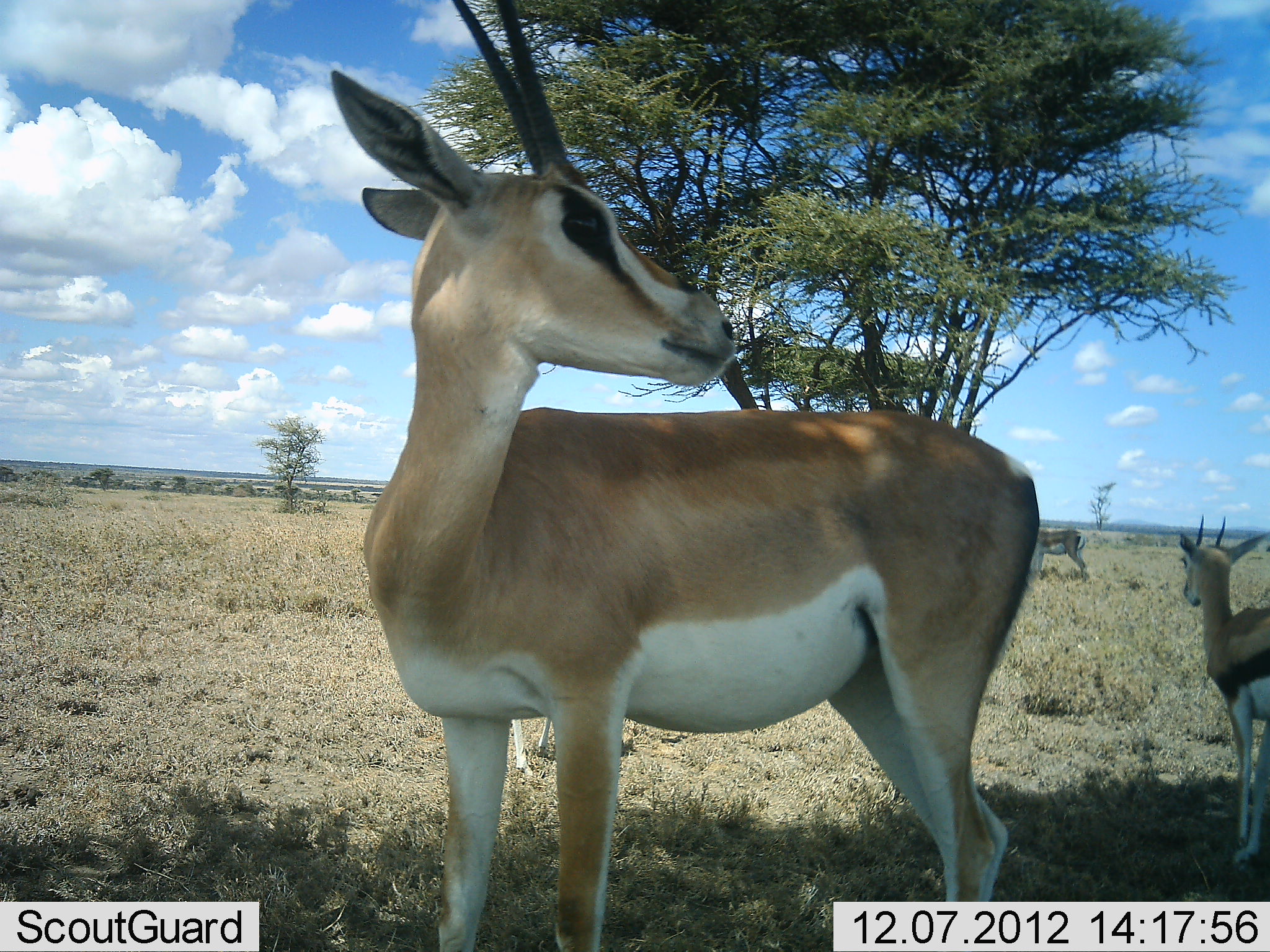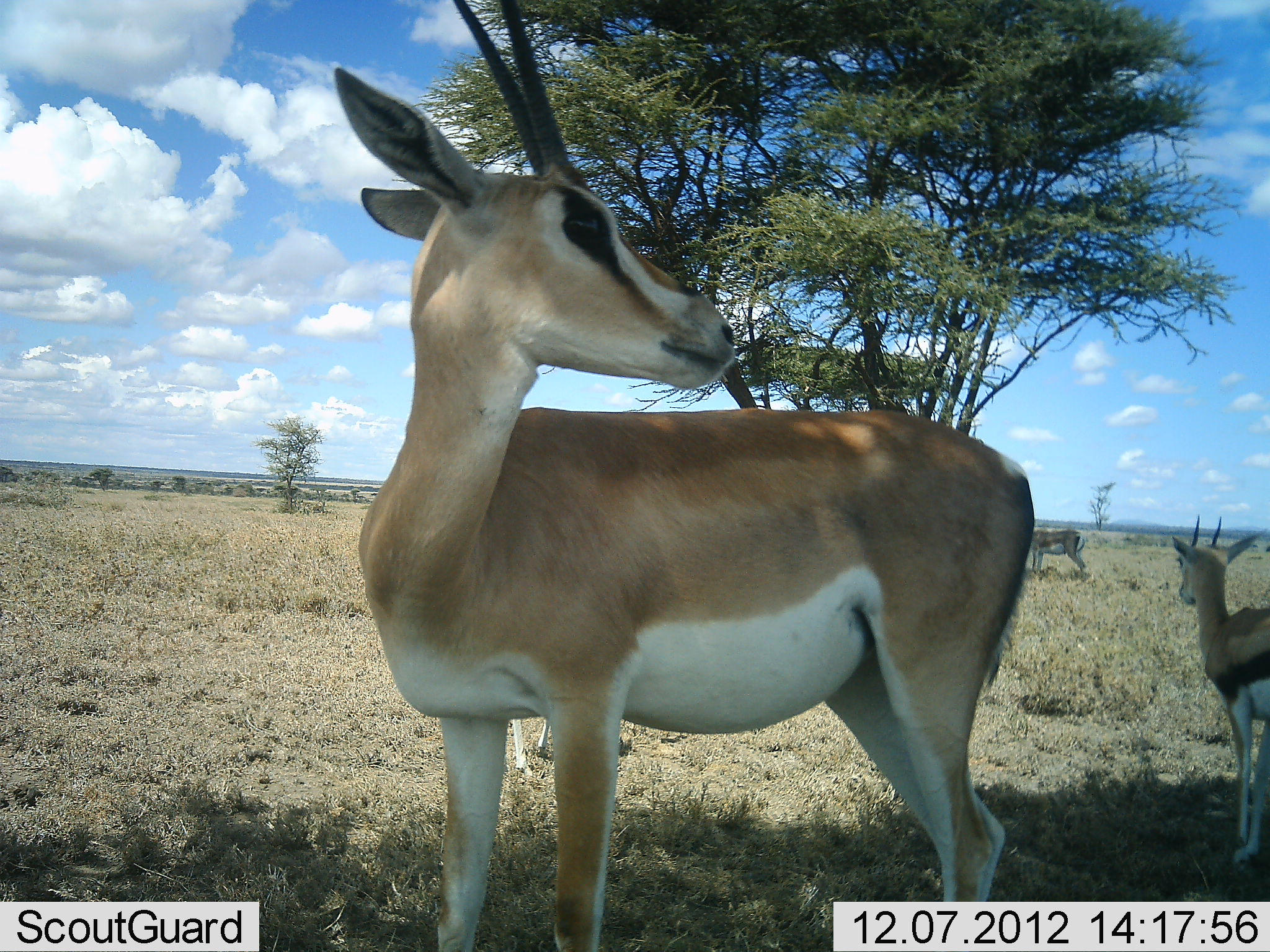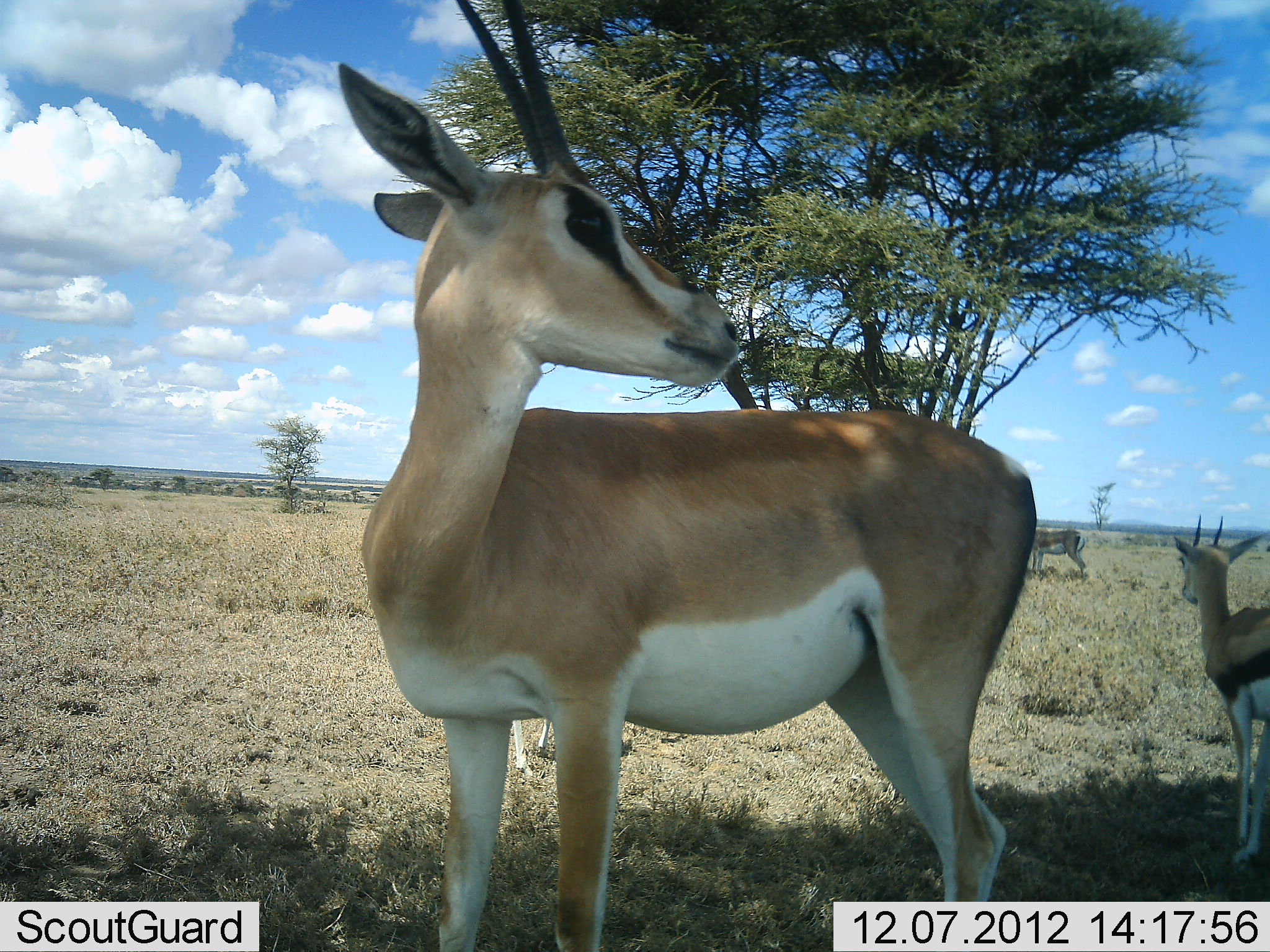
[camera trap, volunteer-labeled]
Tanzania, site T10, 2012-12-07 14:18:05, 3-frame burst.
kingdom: Animalia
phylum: Chordata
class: Mammalia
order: Artiodactyla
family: Bovidae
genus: Nanger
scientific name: Nanger granti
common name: grant's gazelle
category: gazellegrants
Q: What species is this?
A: Gazellegrants (grant's gazelle) (Nanger granti).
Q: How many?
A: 2.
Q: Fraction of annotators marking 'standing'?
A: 100%.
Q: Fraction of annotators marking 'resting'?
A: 0%.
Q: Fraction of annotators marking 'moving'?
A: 0%.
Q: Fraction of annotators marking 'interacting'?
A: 0%.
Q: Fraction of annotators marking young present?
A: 25%.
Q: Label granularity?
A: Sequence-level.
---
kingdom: Animalia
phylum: Chordata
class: Mammalia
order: Artiodactyla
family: Bovidae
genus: Eudorcas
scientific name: Eudorcas thomsonii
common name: thomson's gazelle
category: gazellethomsons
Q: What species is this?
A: Gazellethomsons (thomson's gazelle) (Eudorcas thomsonii).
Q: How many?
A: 1.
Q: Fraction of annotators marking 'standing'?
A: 100%.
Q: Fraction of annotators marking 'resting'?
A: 0%.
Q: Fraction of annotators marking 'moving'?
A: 0%.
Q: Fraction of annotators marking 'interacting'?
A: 0%.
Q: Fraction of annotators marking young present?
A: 0%.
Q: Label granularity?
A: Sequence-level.